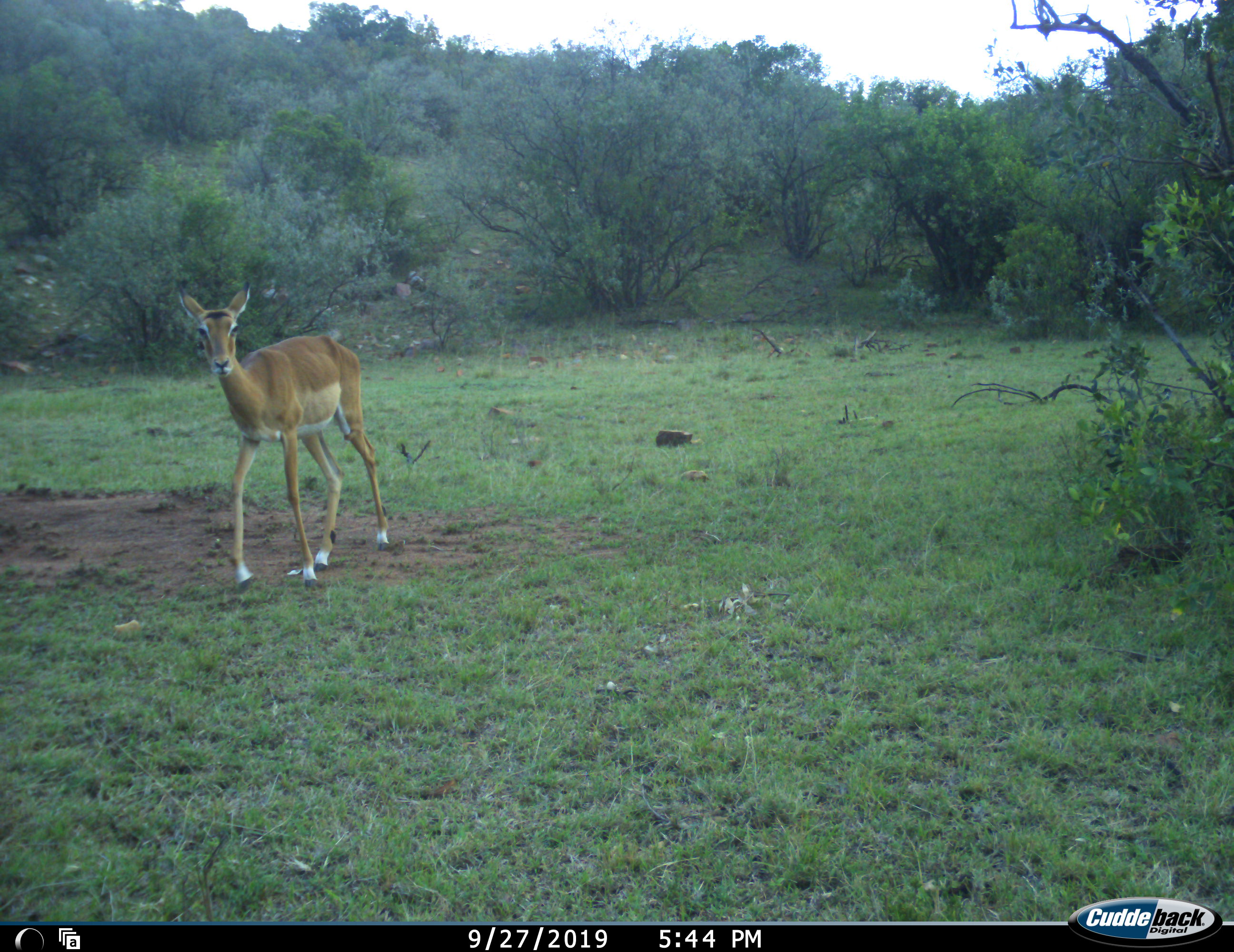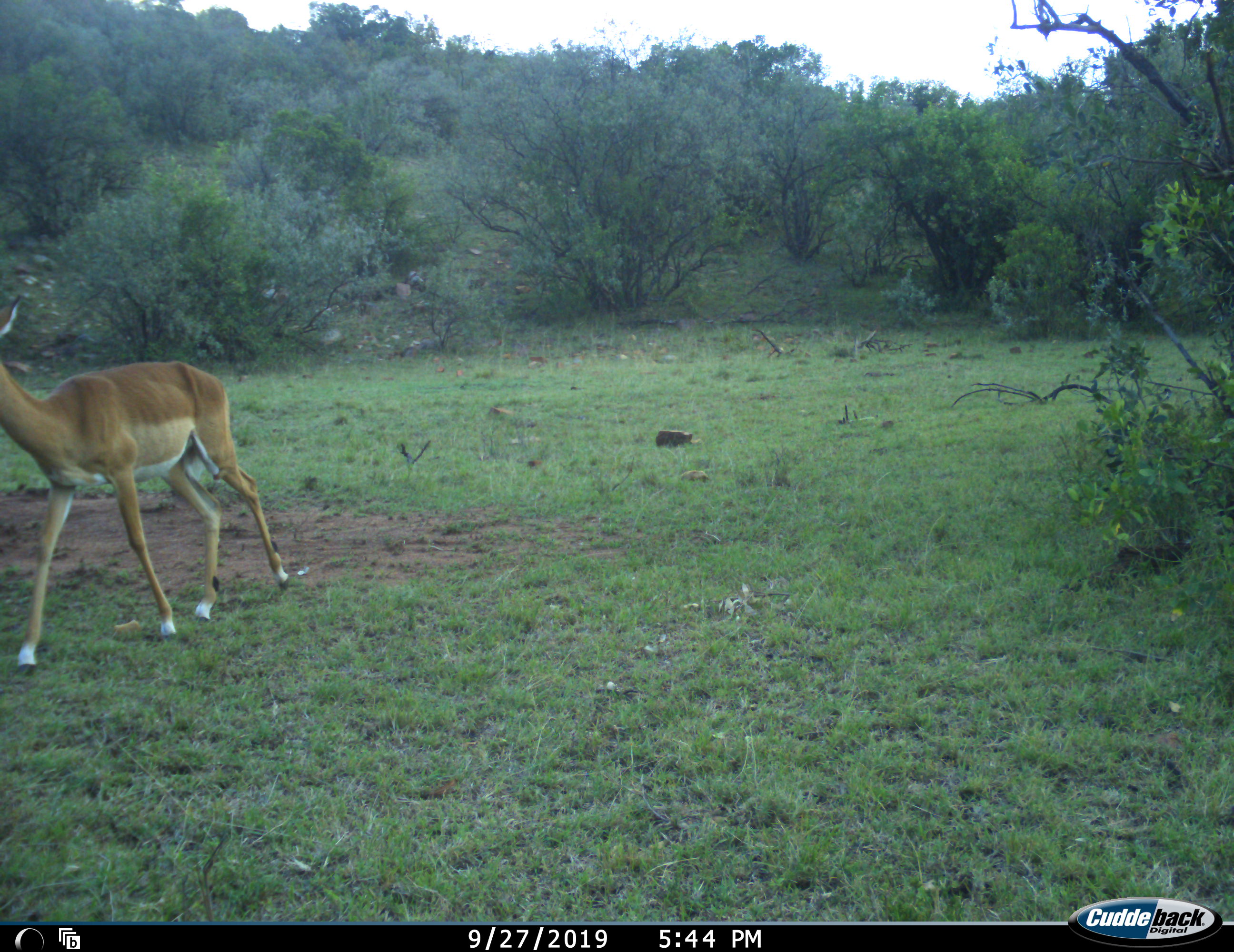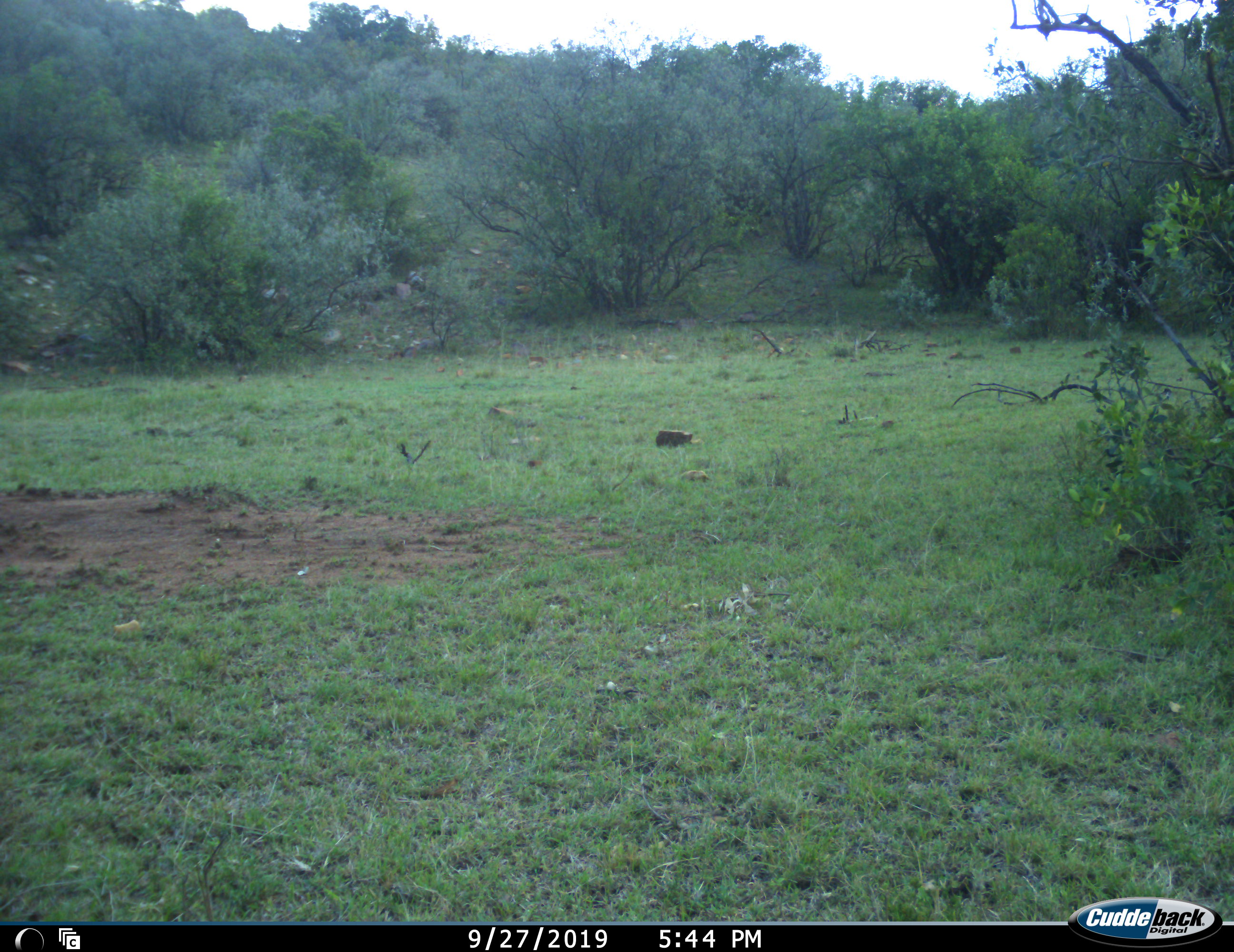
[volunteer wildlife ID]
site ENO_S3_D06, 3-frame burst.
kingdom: Animalia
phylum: Chordata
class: Mammalia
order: Artiodactyla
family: Bovidae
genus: Aepyceros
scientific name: Aepyceros melampus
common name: impala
Impala (Aepyceros melampus), count 1. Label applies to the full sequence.